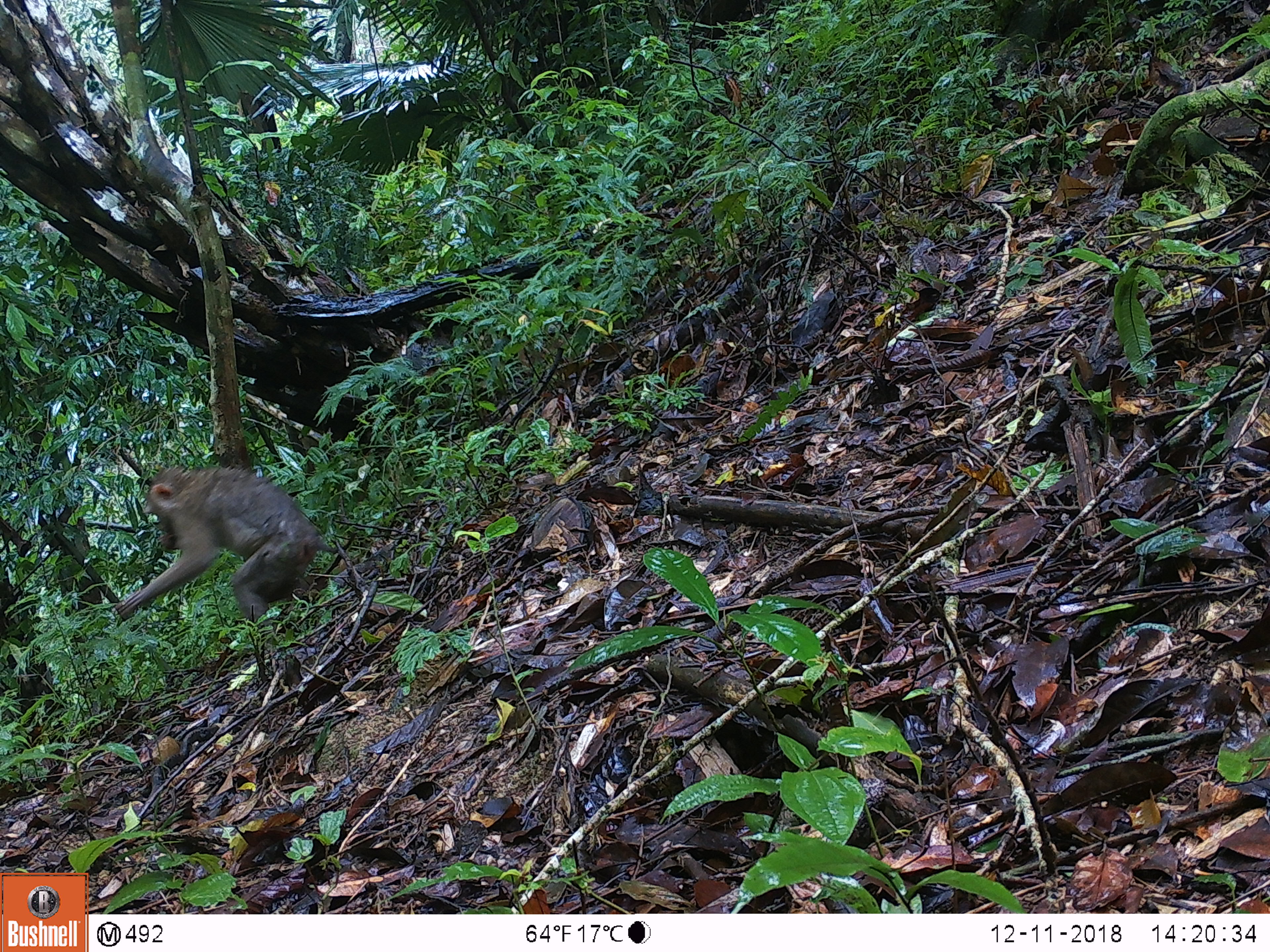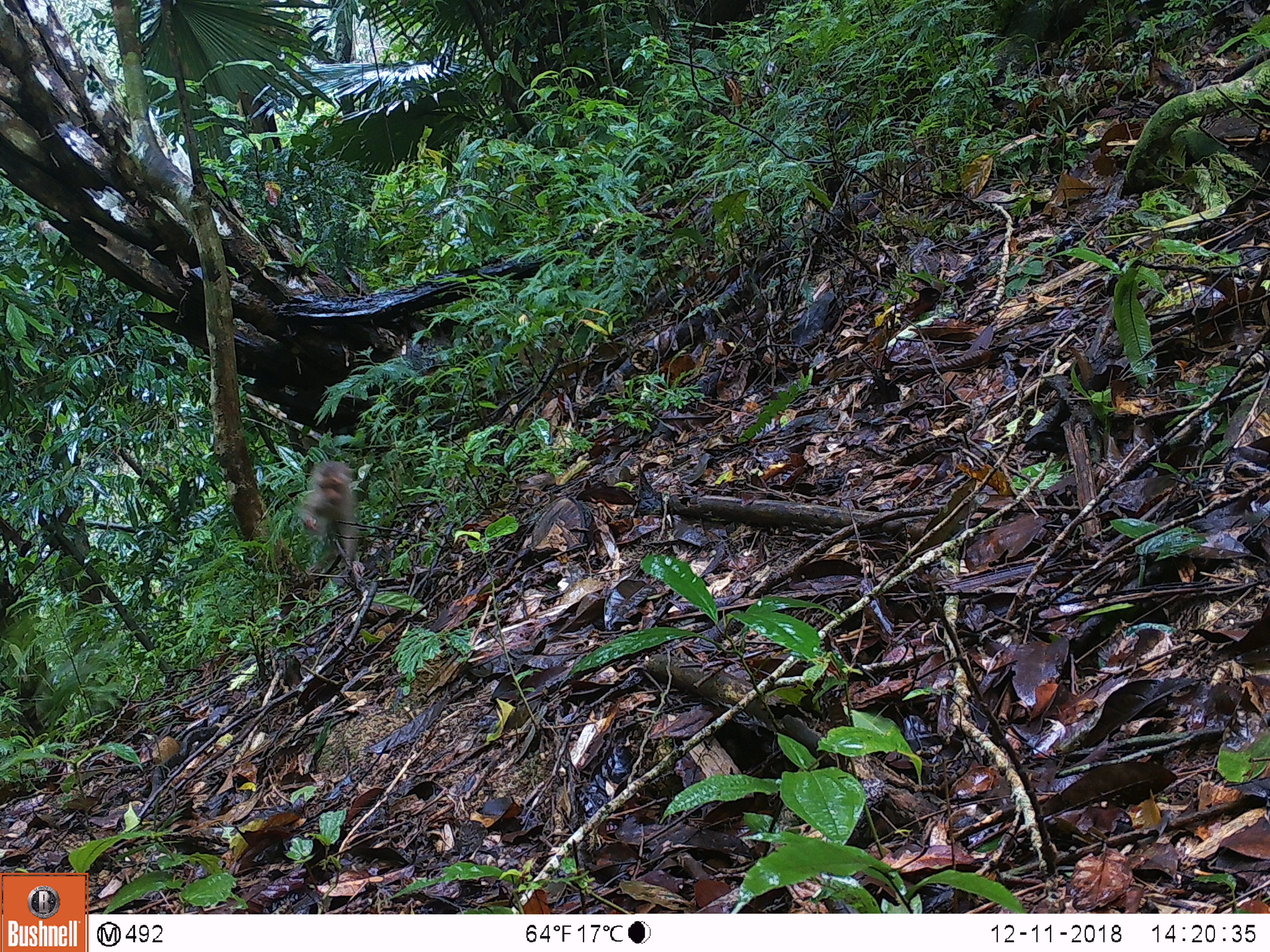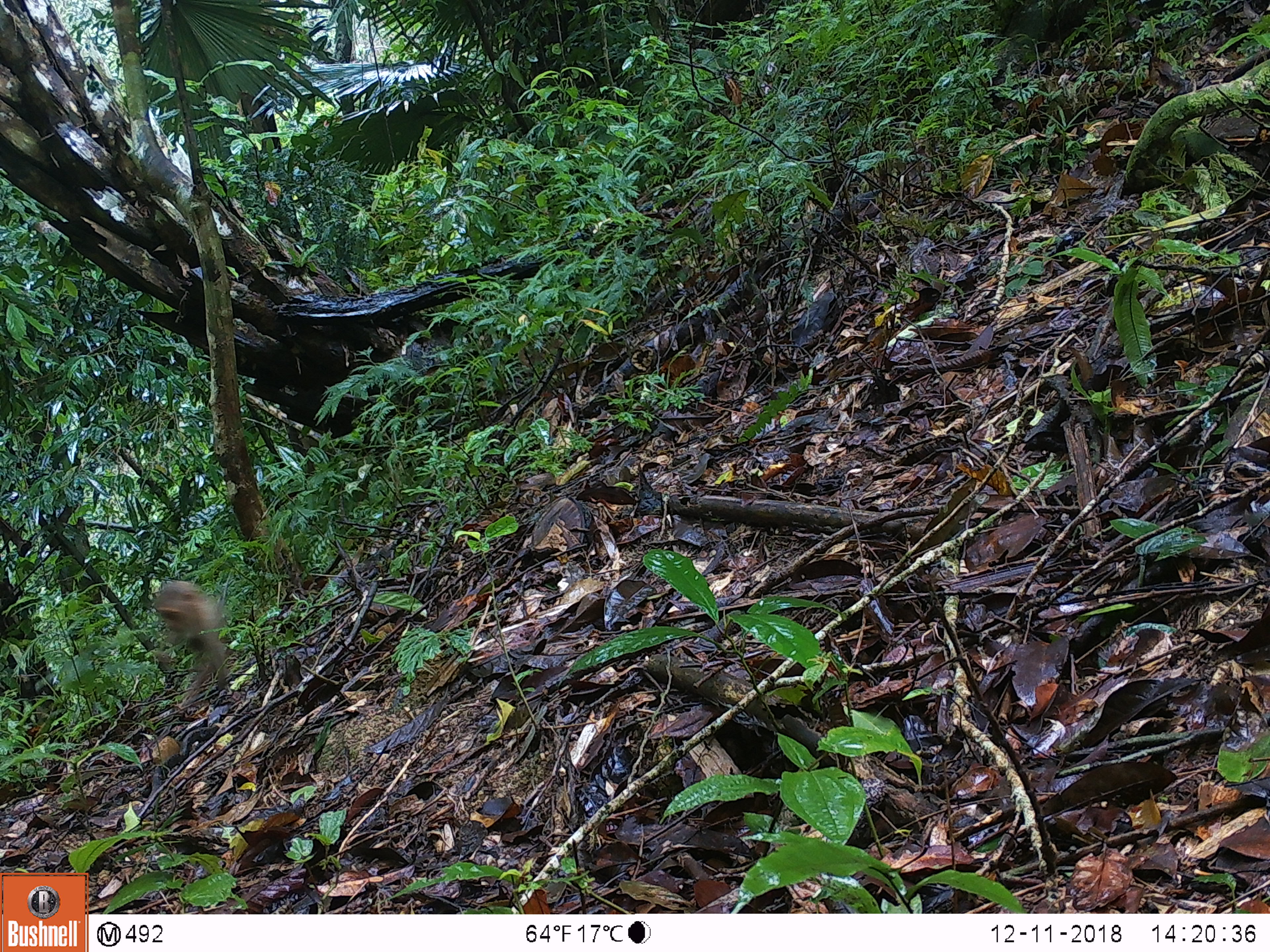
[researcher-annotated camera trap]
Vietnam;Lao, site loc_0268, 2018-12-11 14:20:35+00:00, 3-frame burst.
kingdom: Animalia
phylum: Chordata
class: Mammalia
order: Primates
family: Cercopithecidae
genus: Macaca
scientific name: Macaca nemestrina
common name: pig-tailed macaque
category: pig tailed macaque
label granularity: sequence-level